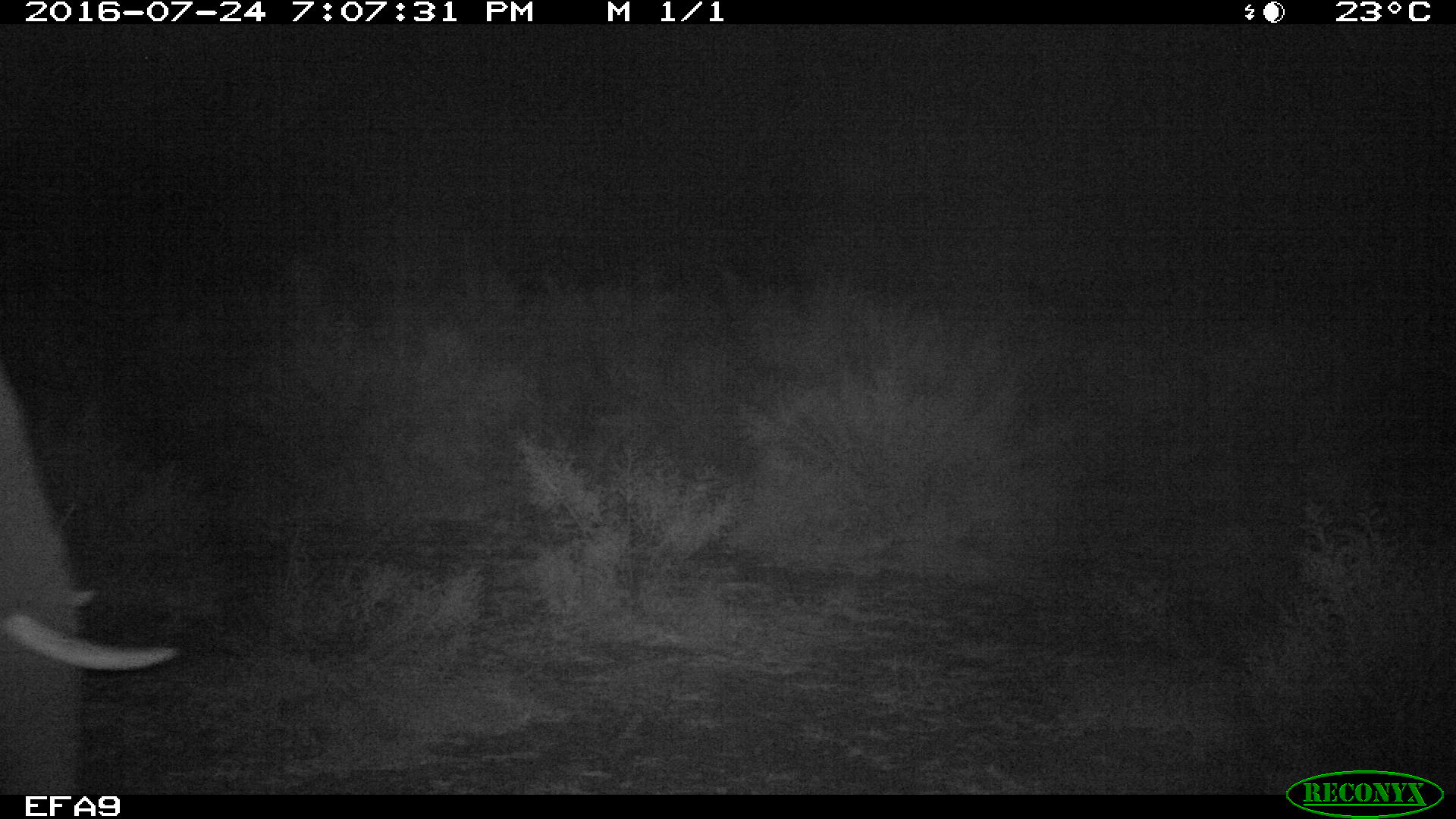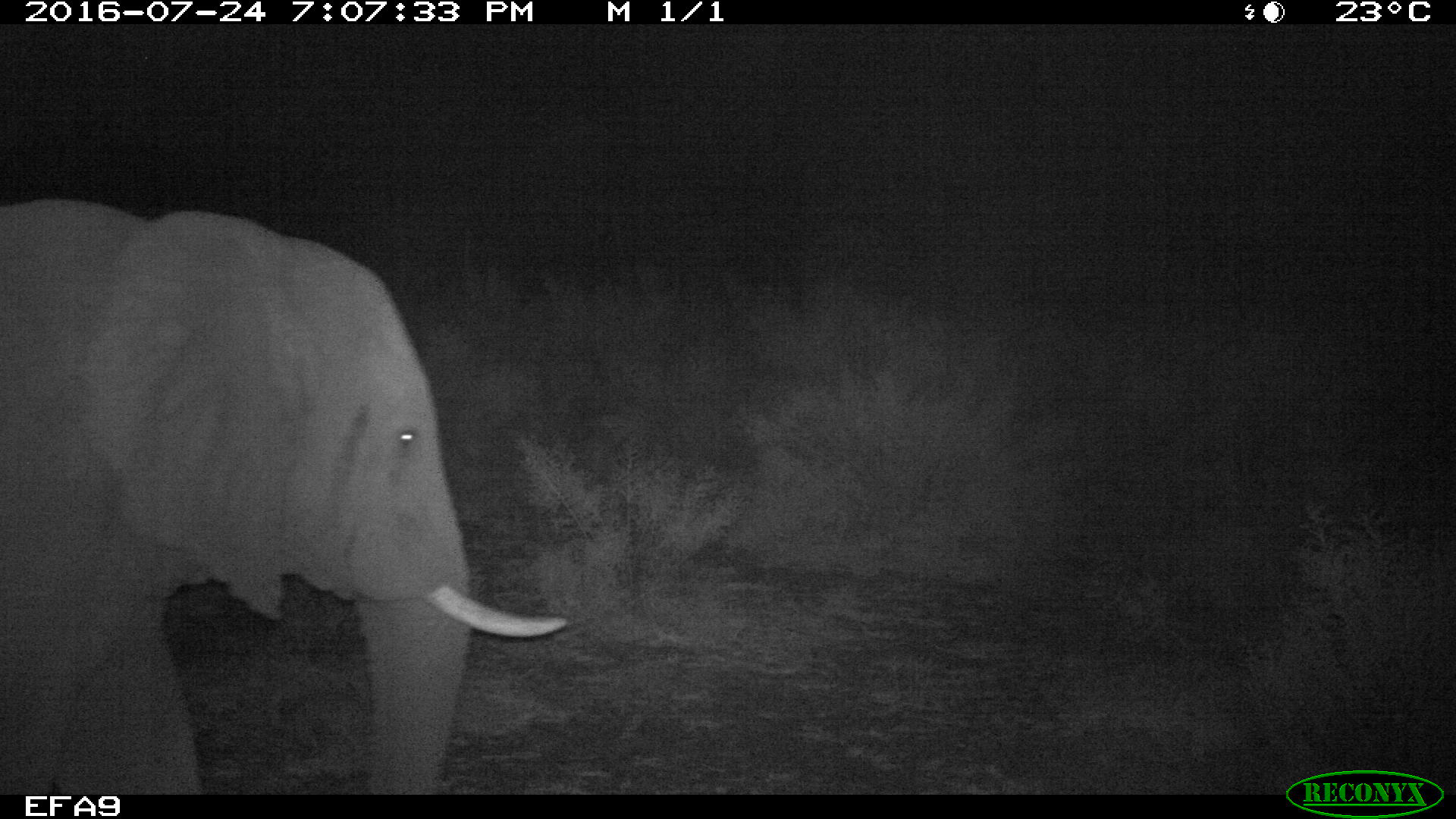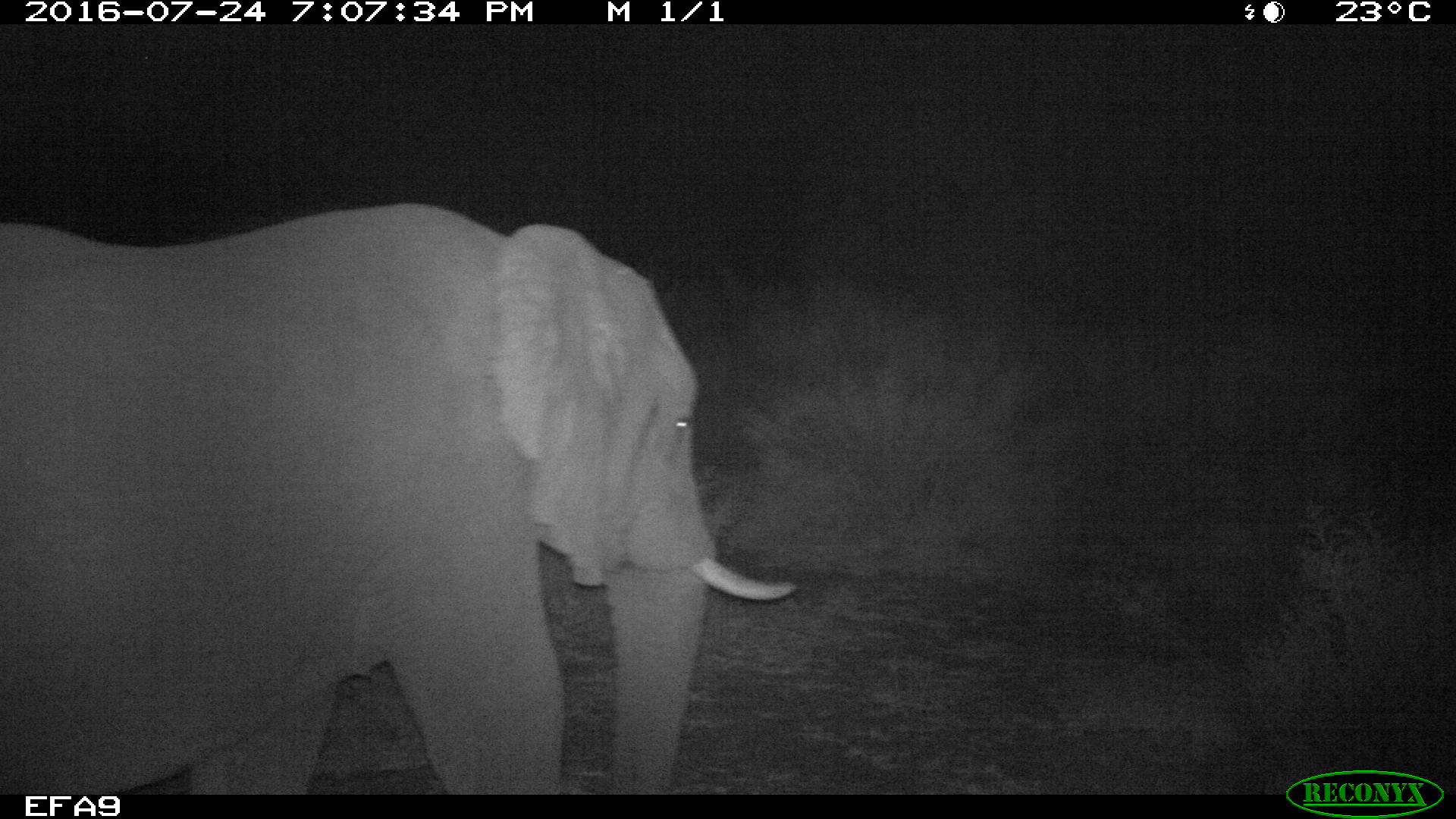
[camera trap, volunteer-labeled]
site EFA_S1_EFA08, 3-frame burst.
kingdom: Animalia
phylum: Chordata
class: Mammalia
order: Proboscidea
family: Elephantidae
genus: Loxodonta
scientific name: Loxodonta africana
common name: african bush elephant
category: elephant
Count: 1.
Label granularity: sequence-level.